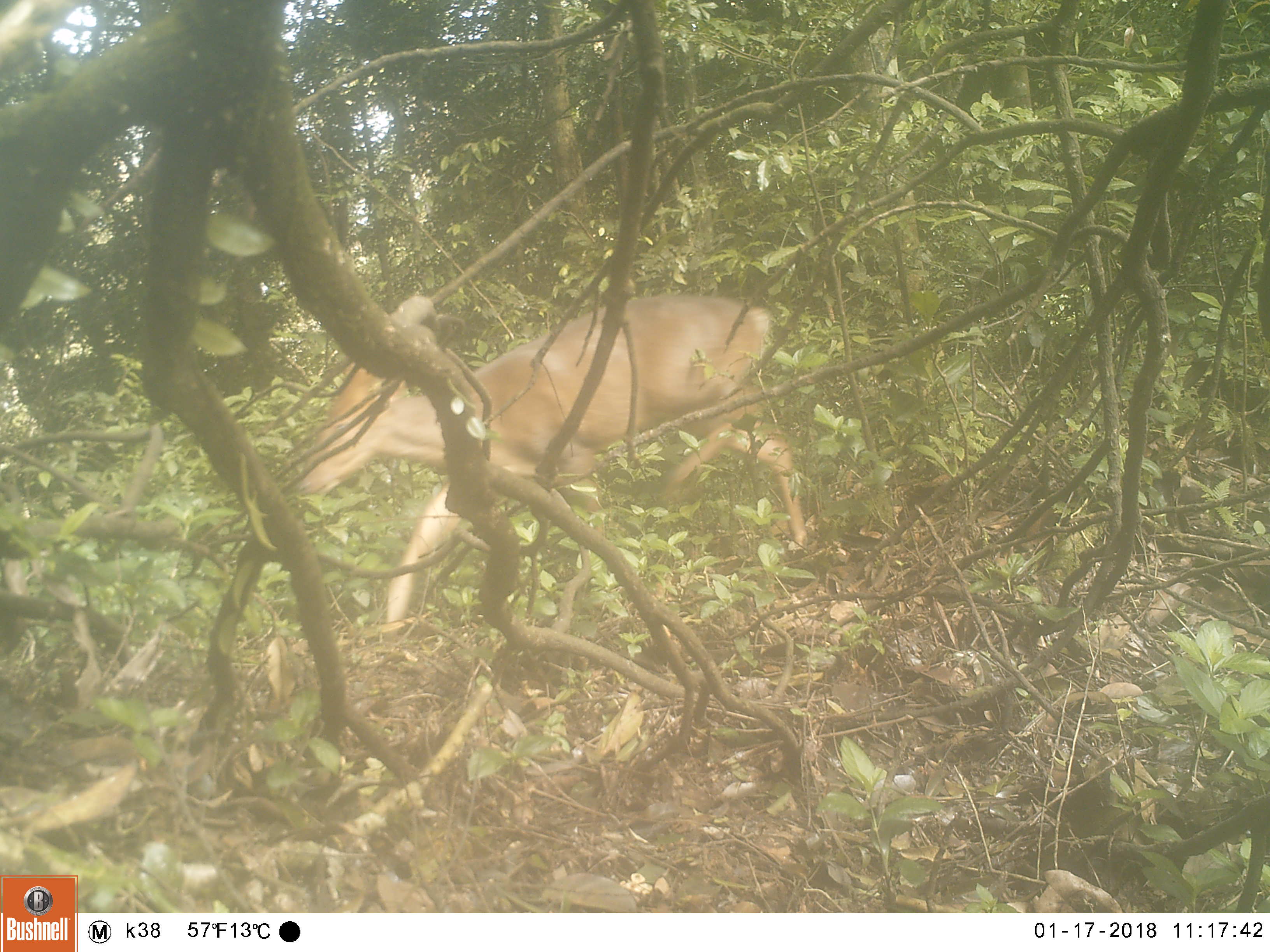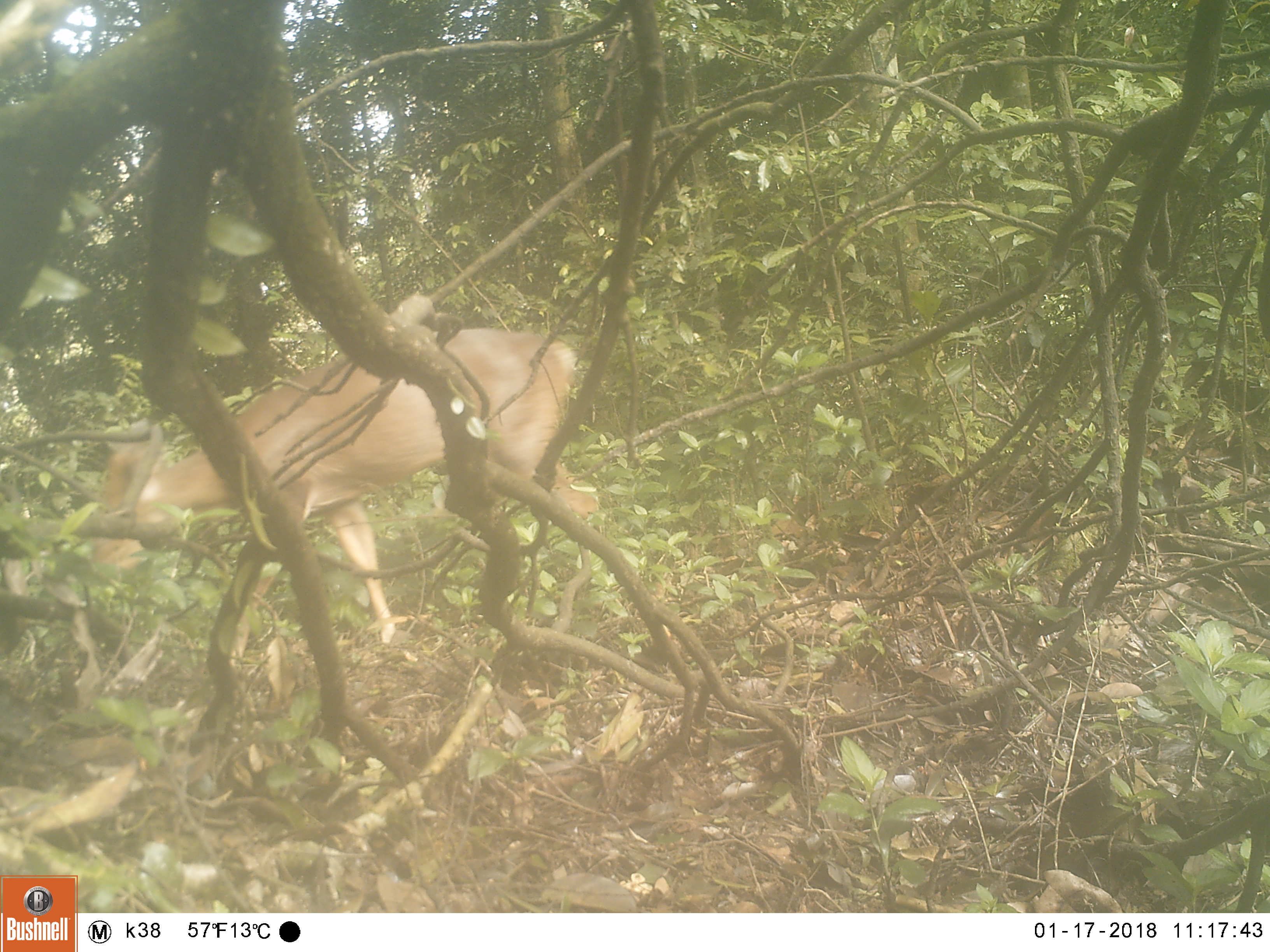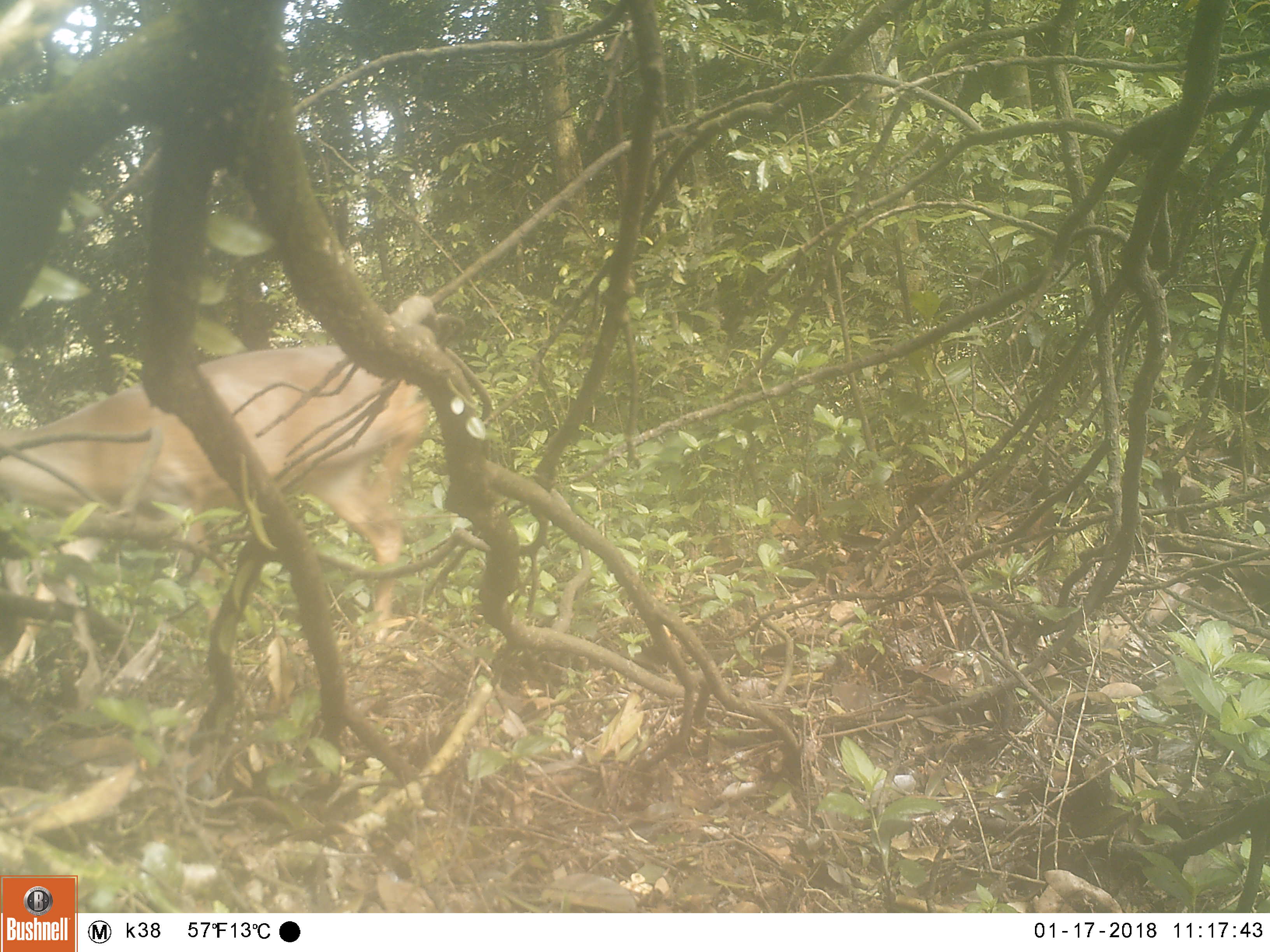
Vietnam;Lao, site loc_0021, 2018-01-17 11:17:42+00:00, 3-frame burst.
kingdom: Animalia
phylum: Chordata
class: Mammalia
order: Artiodactyla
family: Cervidae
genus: Muntiacus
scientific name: Muntiacus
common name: muntjacs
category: unidentified muntjac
Unidentified muntjac (muntjacs) (Muntiacus). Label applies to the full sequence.